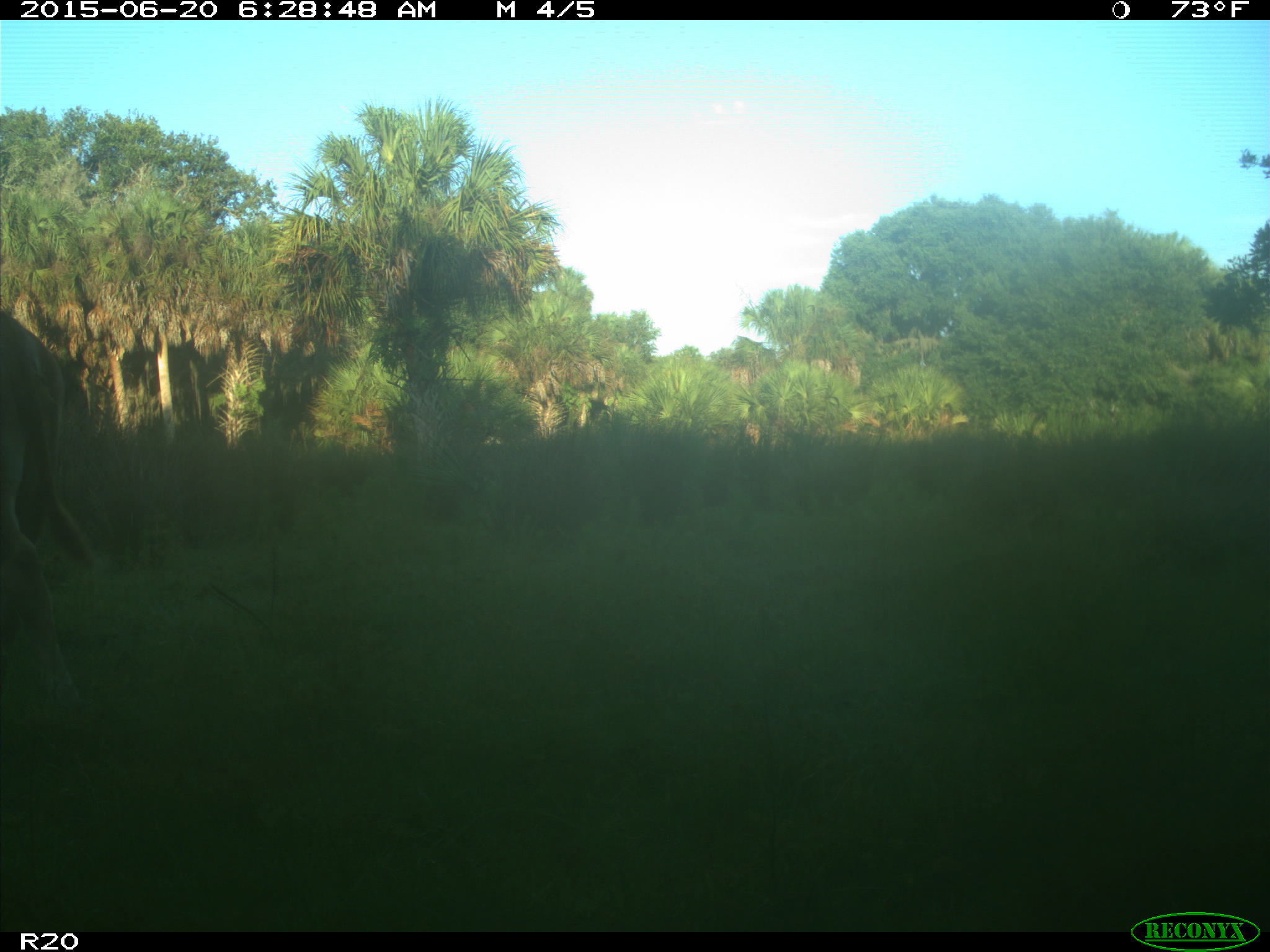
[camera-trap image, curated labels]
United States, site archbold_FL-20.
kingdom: Animalia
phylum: Chordata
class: Mammalia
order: Artiodactyla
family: Bovidae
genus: Bos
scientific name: Bos taurus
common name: domestic cow